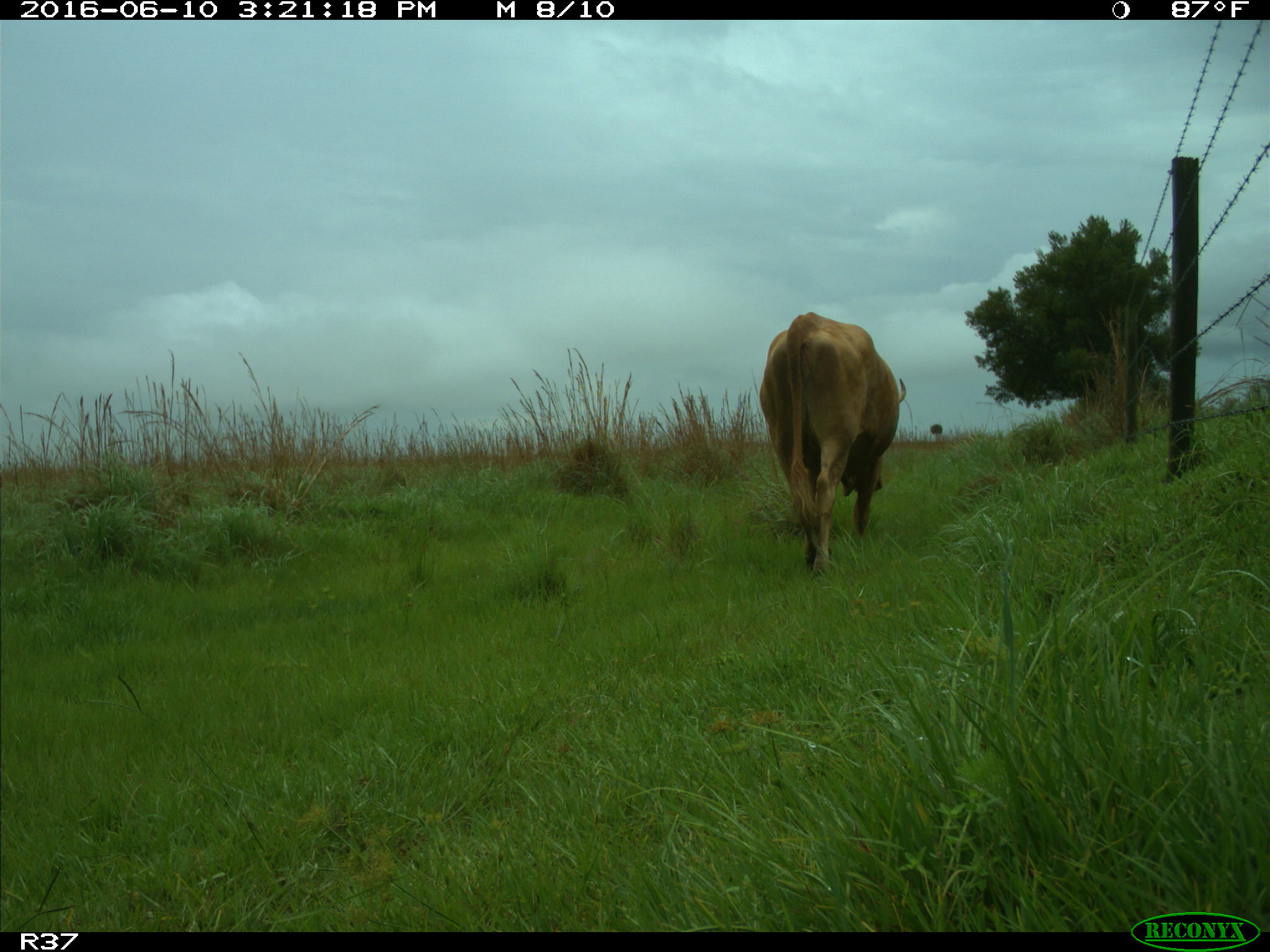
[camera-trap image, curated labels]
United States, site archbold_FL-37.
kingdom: Animalia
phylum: Chordata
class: Mammalia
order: Artiodactyla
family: Bovidae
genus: Bos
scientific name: Bos taurus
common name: domestic cow